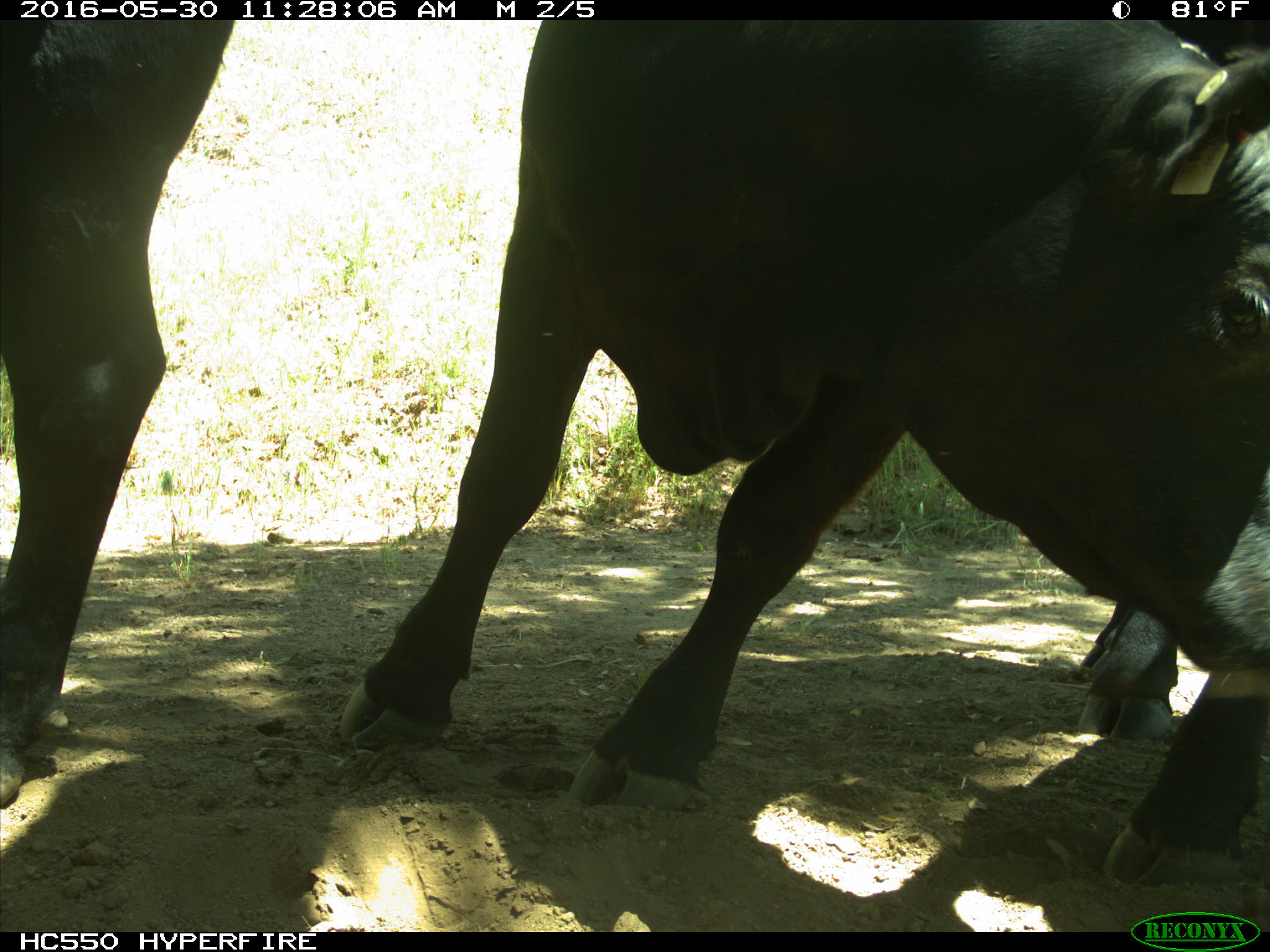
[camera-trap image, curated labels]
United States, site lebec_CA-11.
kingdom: Animalia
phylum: Chordata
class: Mammalia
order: Artiodactyla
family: Bovidae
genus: Bos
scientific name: Bos taurus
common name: domestic cow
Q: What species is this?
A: Bos taurus (domestic cow).